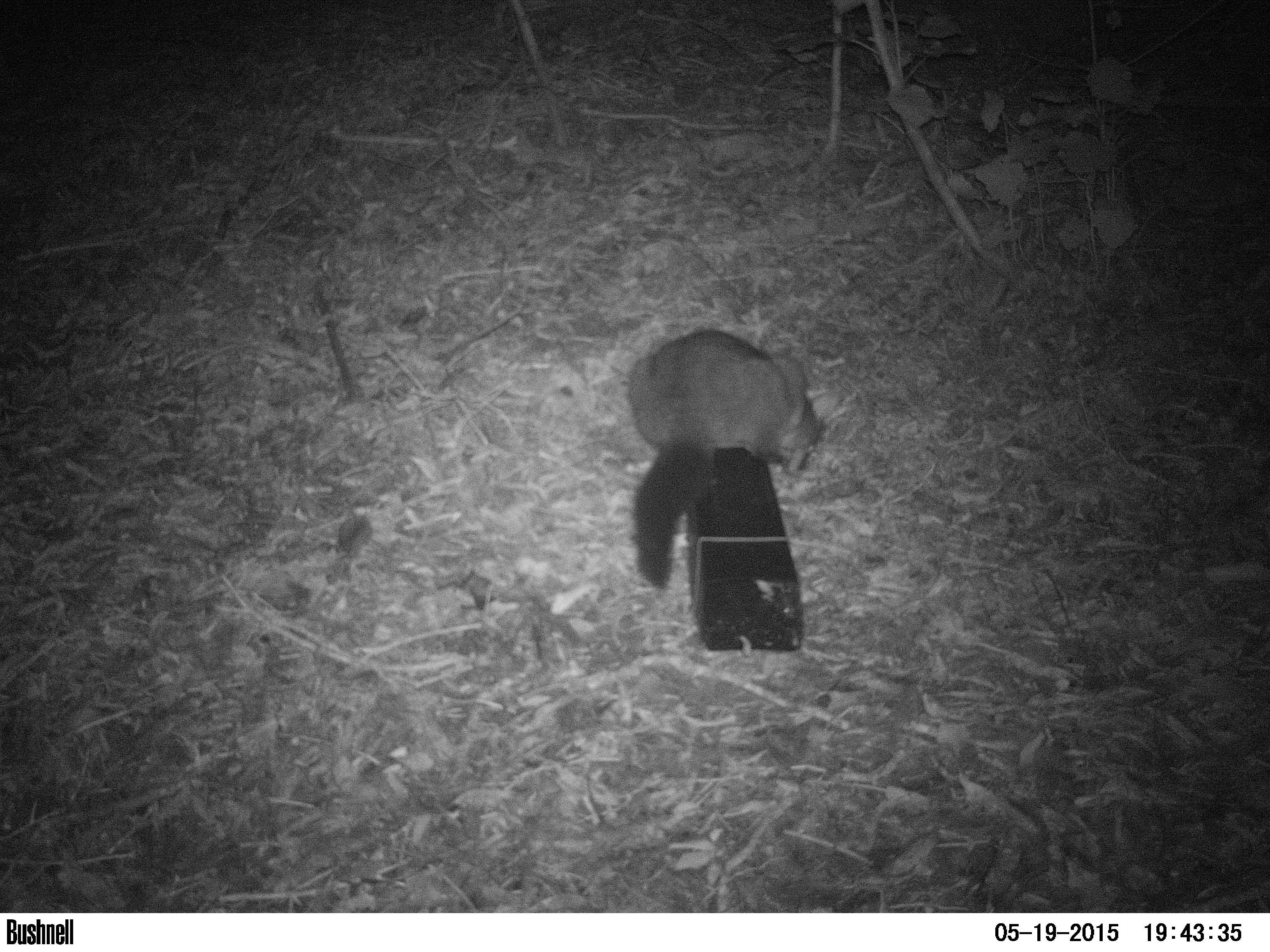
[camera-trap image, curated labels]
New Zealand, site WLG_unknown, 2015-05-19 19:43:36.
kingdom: Animalia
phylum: Chordata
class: Mammalia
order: Diprotodontia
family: Phalangeridae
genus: Trichosurus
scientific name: Trichosurus vulpecula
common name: common brushtail possum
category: possum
Possum (common brushtail possum) (Trichosurus vulpecula).